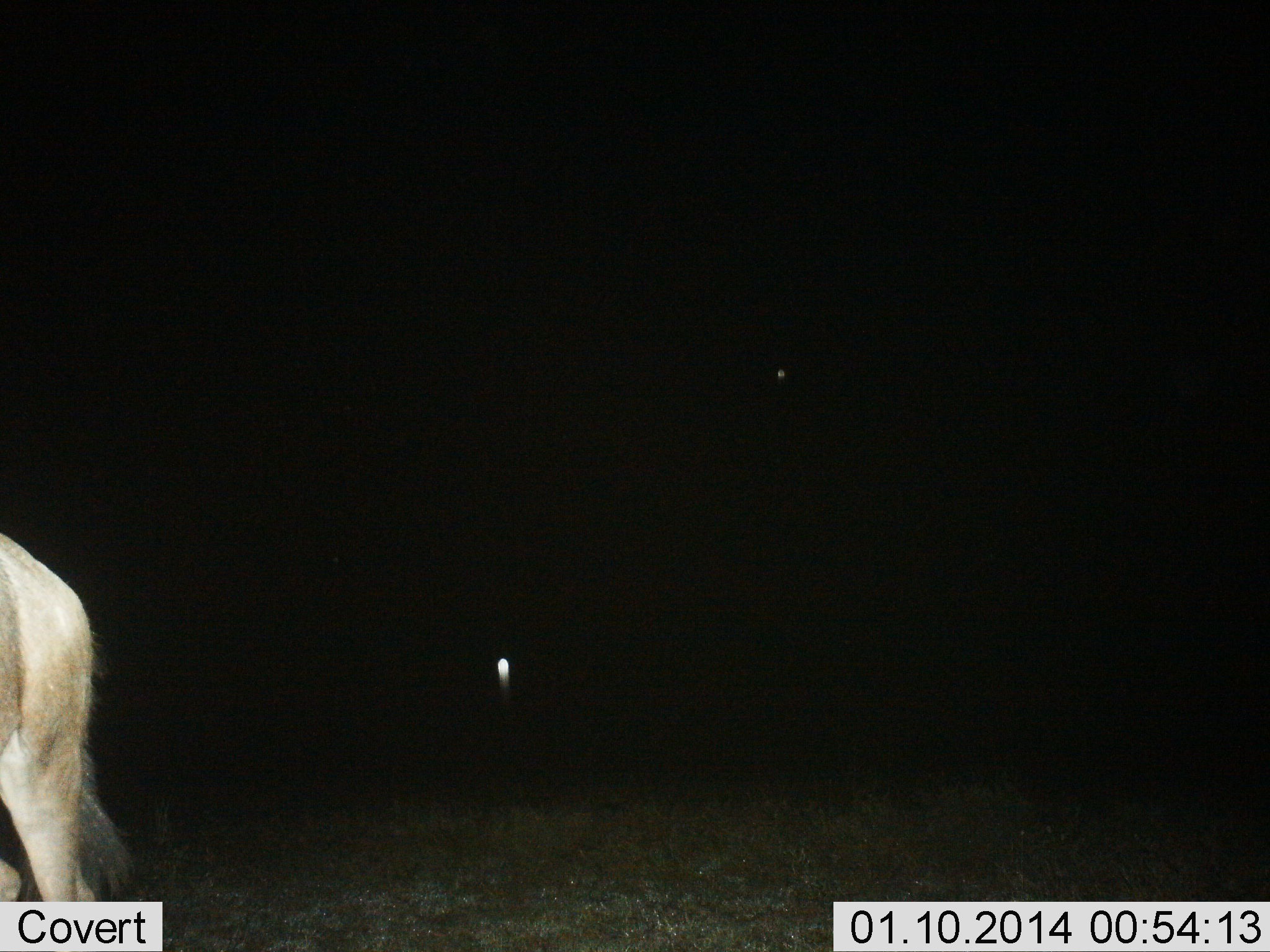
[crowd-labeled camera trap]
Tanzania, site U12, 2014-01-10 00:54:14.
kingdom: Animalia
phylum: Chordata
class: Mammalia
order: Artiodactyla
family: Bovidae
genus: Connochaetes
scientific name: Connochaetes taurinus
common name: blue wildebeest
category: wildebeest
Wildebeest (blue wildebeest) (Connochaetes taurinus), count 1. Behavior (volunteer vote fractions): standing 80%, resting 0%, moving 20%, interacting 0%. Young present (vote fraction): 0%. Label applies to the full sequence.